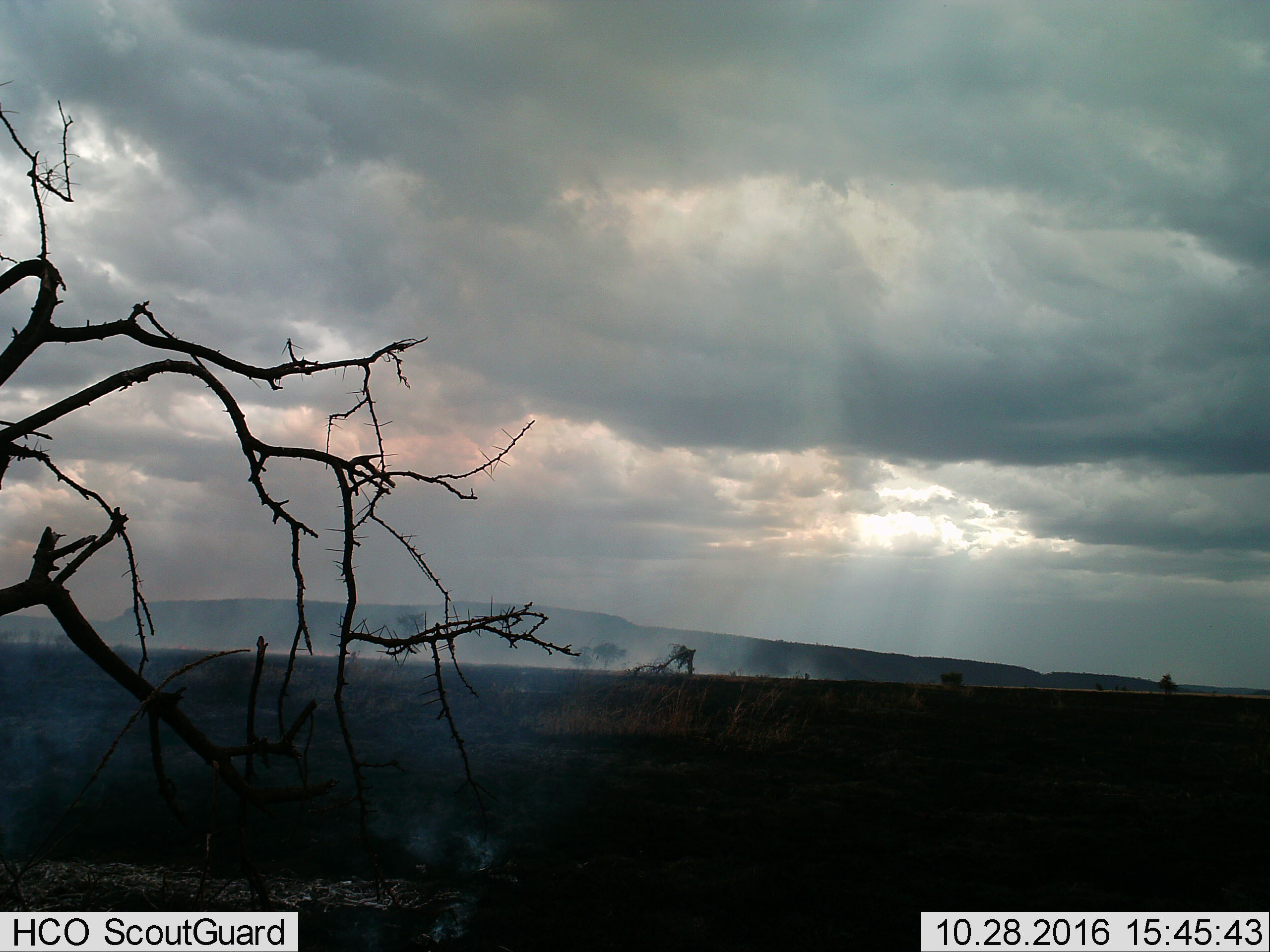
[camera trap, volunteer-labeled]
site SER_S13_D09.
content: unidentified animal